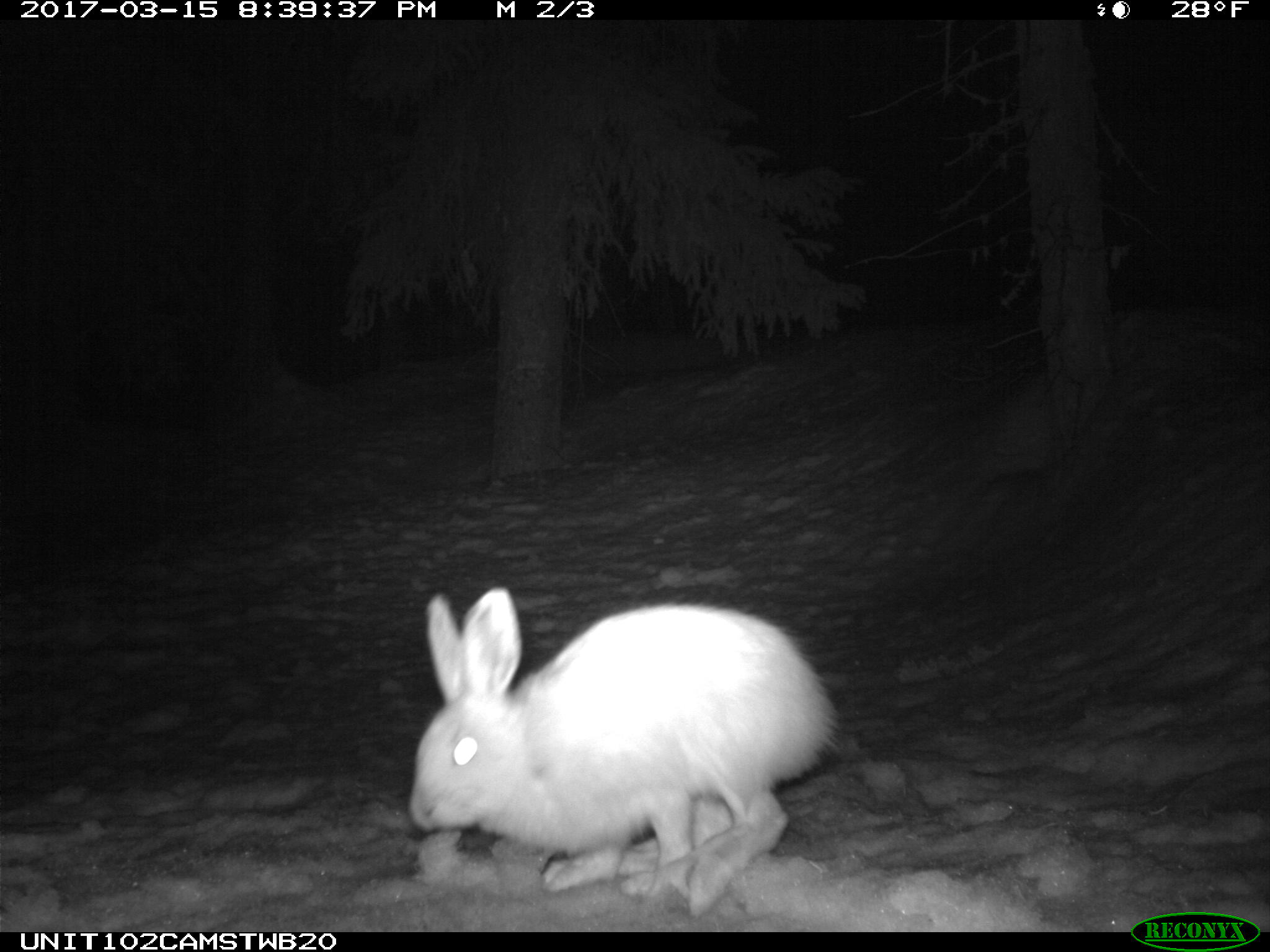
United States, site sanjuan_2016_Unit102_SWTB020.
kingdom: Animalia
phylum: Chordata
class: Mammalia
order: Lagomorpha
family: Leporidae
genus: Lepus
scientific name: Lepus americanus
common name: snowshoe hare